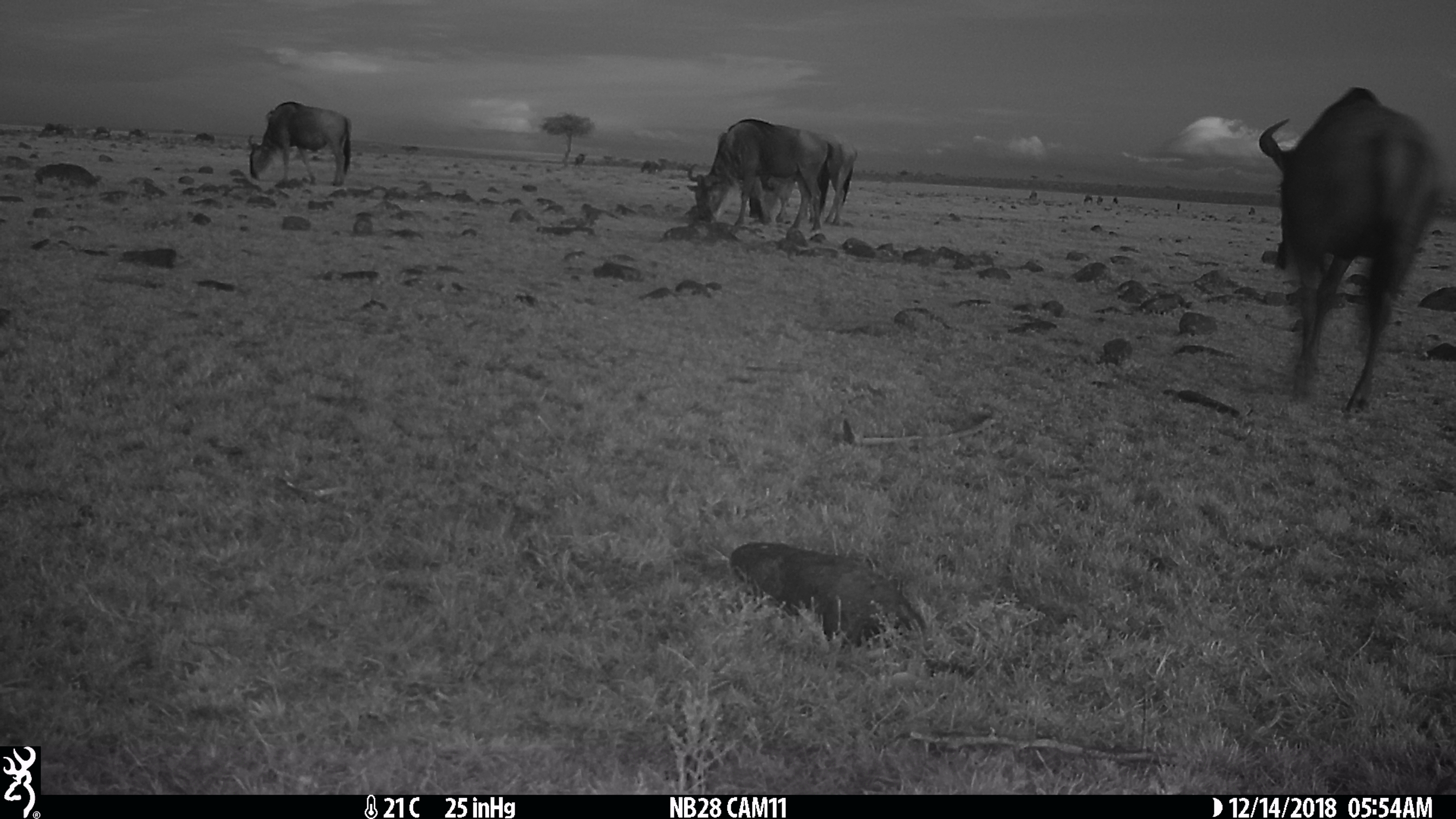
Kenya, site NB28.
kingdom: Animalia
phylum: Chordata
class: Mammalia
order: Artiodactyla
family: Bovidae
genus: Connochaetes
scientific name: Connochaetes taurinus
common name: blue wildebeest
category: wildebeest